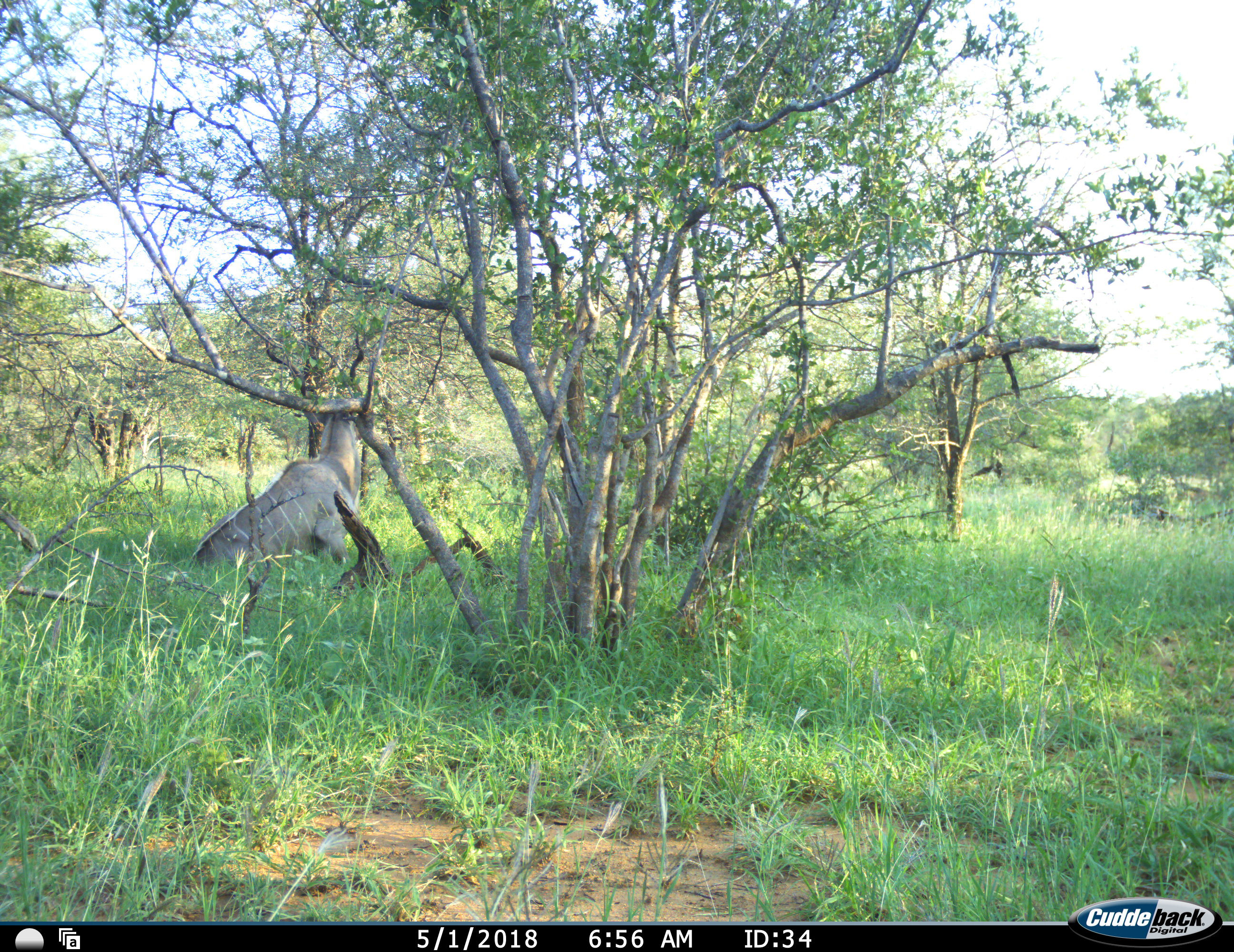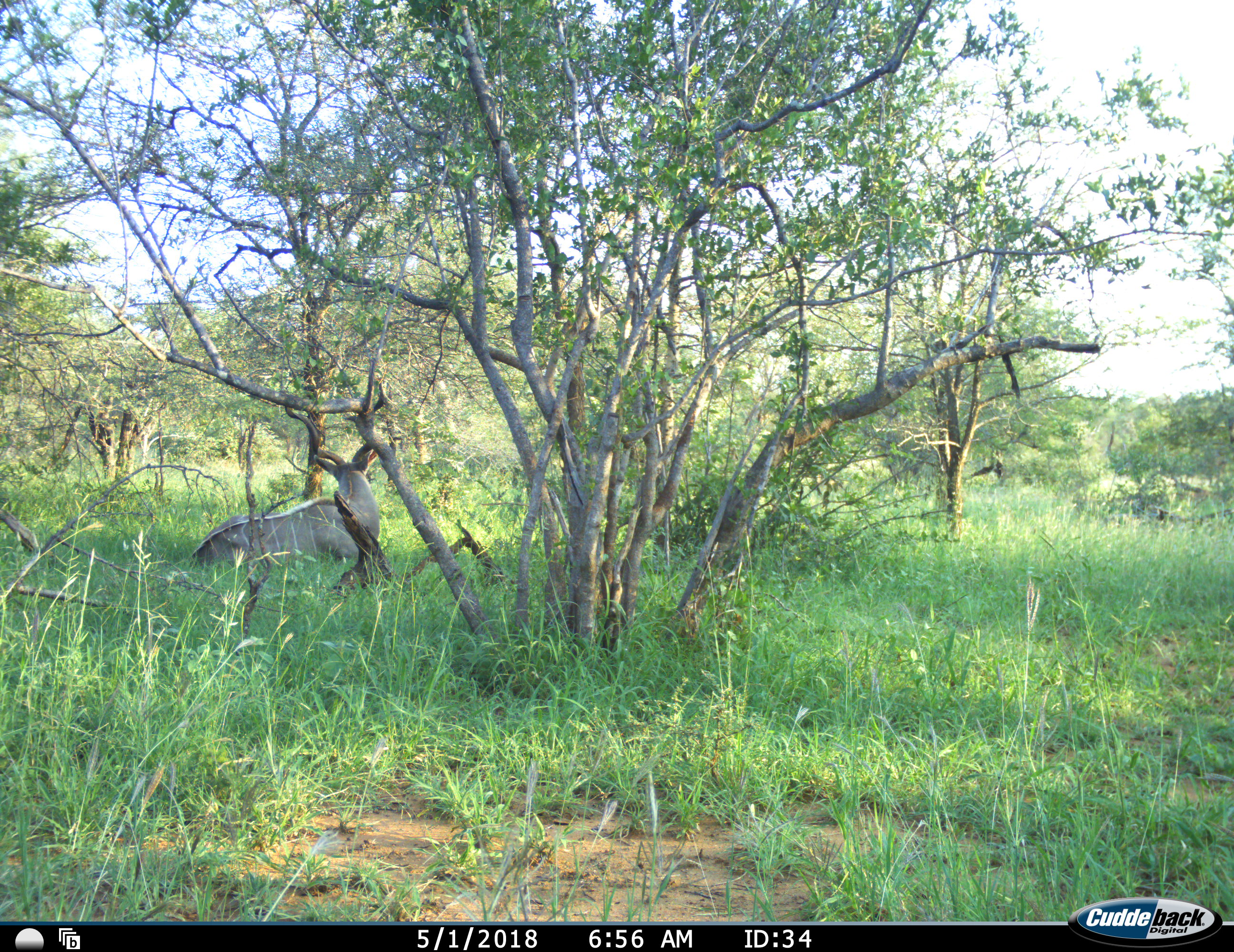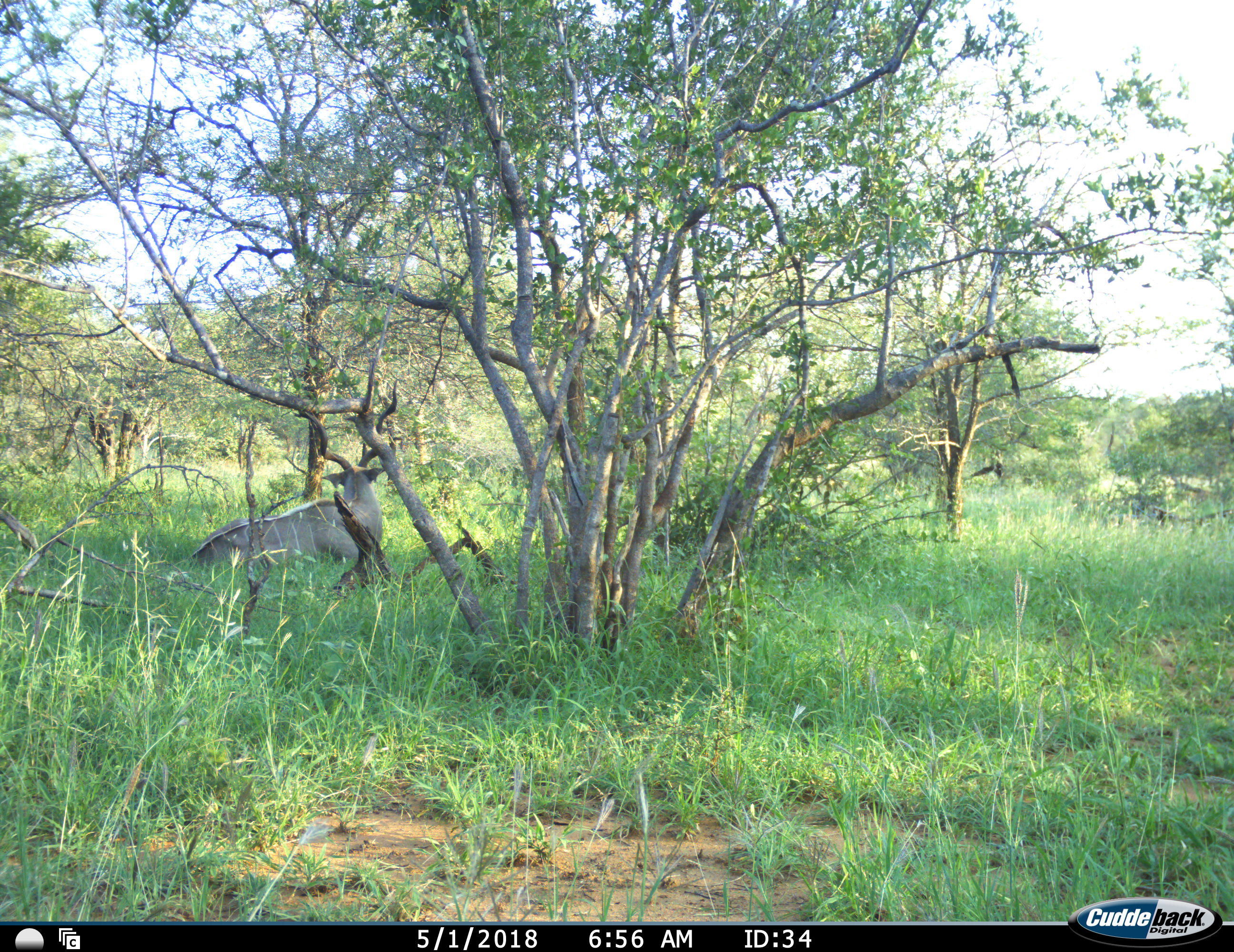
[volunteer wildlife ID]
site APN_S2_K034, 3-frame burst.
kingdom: Animalia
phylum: Chordata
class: Mammalia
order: Artiodactyla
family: Bovidae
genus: Tragelaphus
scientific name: Tragelaphus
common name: kudu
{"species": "kudu (Tragelaphus)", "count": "1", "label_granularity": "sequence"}